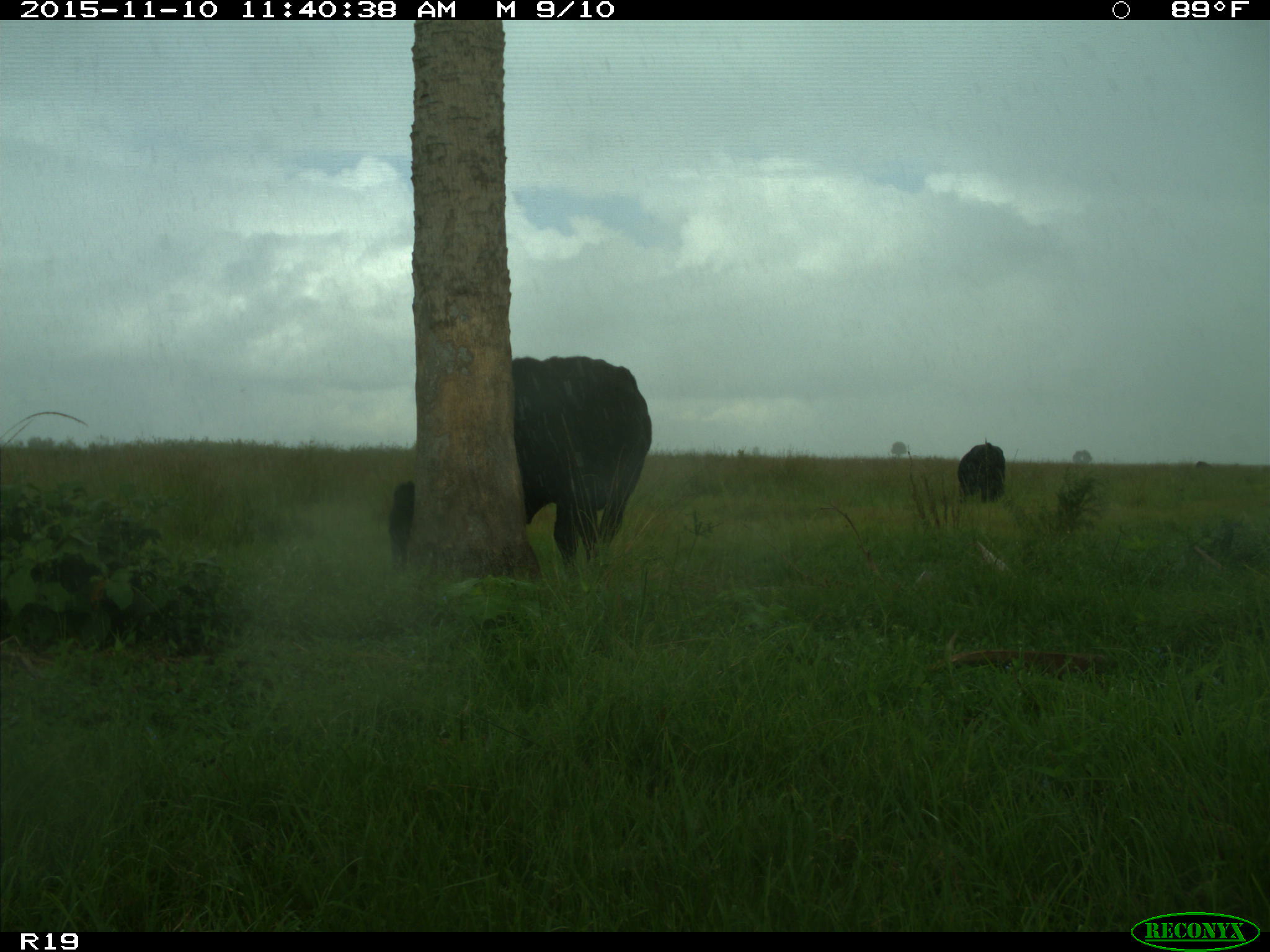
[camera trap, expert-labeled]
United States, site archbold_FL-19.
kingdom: Animalia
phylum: Chordata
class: Mammalia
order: Artiodactyla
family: Bovidae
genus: Bos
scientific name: Bos taurus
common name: domestic cow